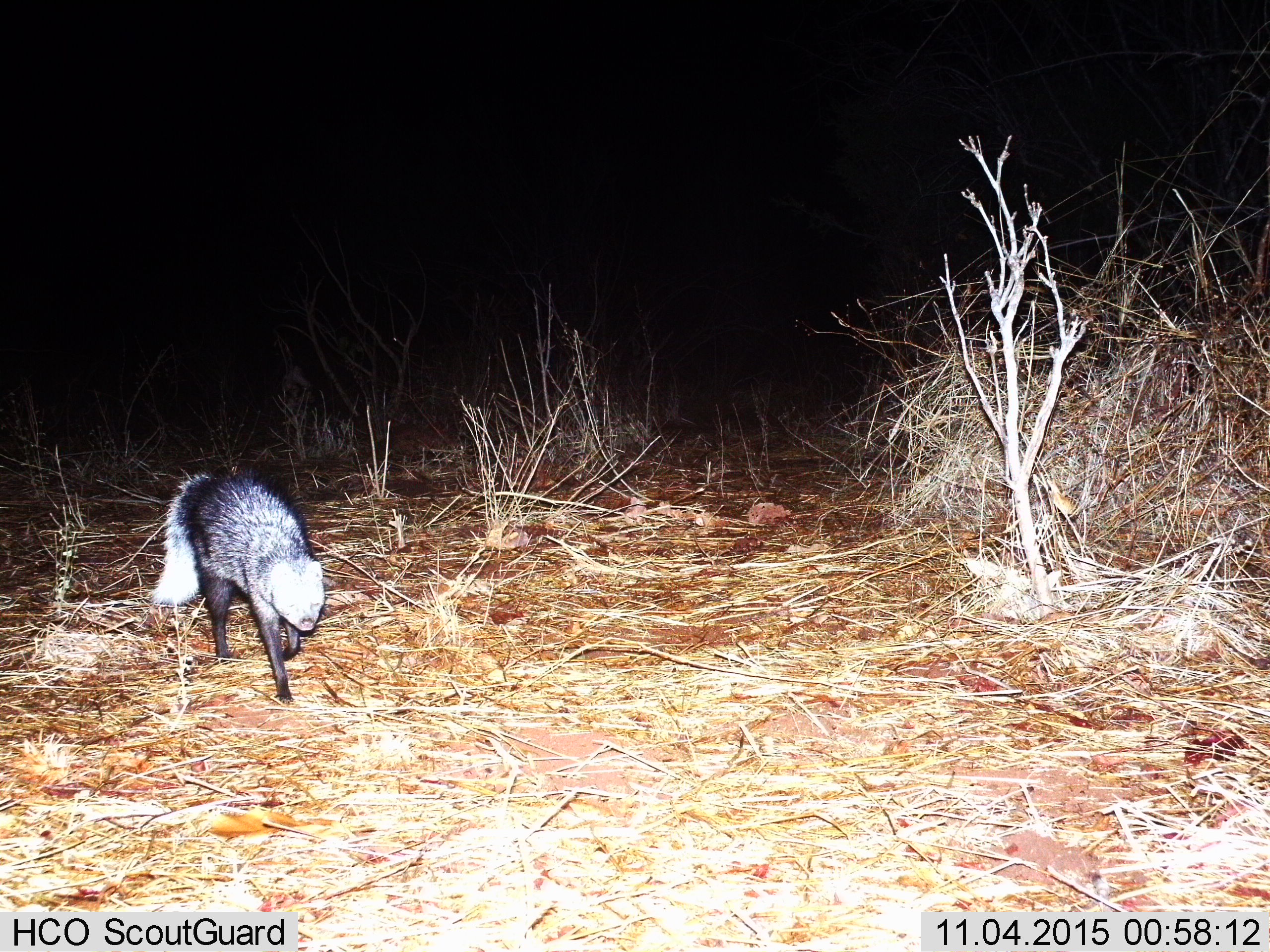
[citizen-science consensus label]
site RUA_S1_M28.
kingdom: Animalia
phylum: Chordata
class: Mammalia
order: Carnivora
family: Herpestidae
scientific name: Herpestidae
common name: mongoose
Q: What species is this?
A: Mongoose (Herpestidae).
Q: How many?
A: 1.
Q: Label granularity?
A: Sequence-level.